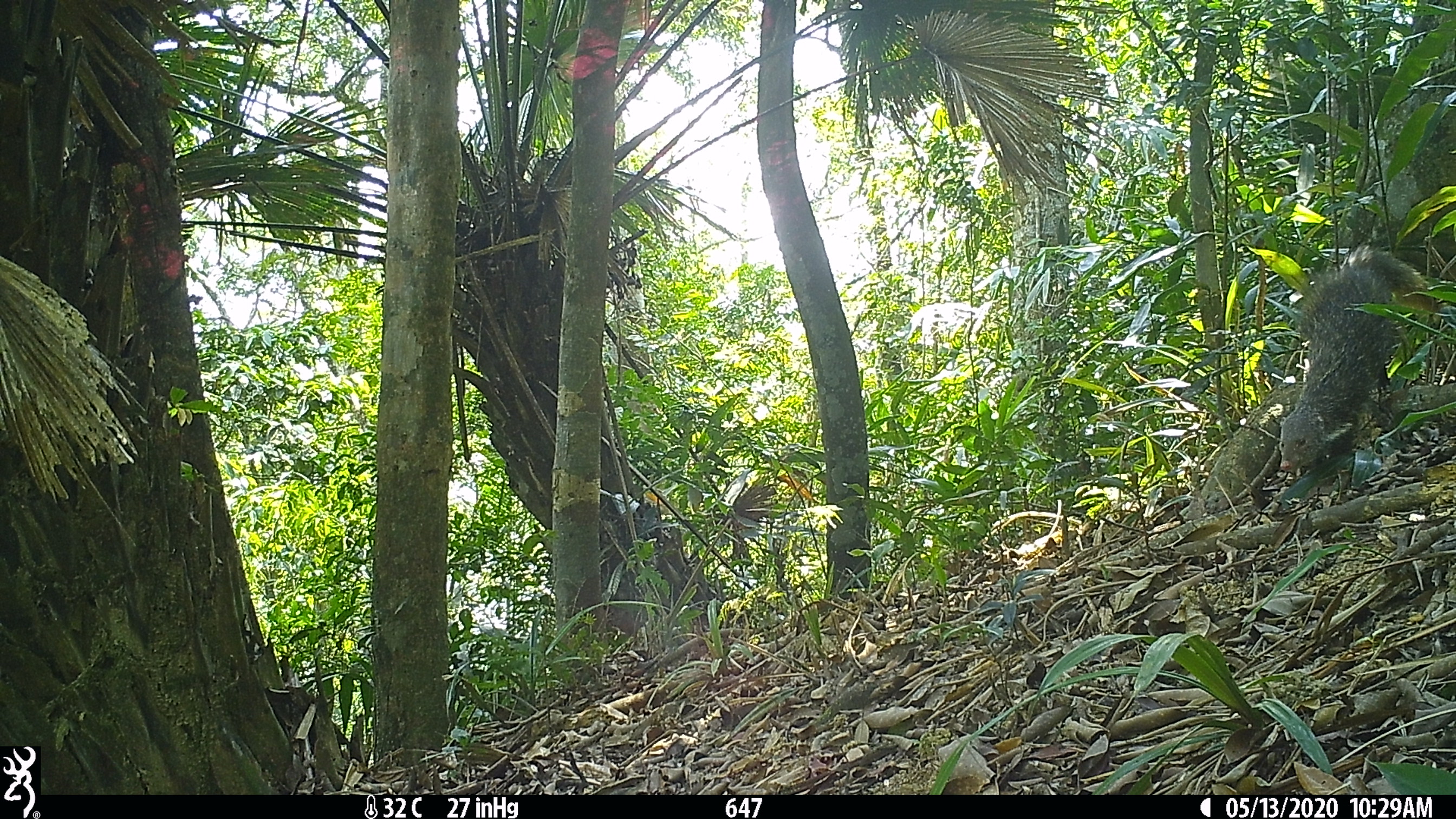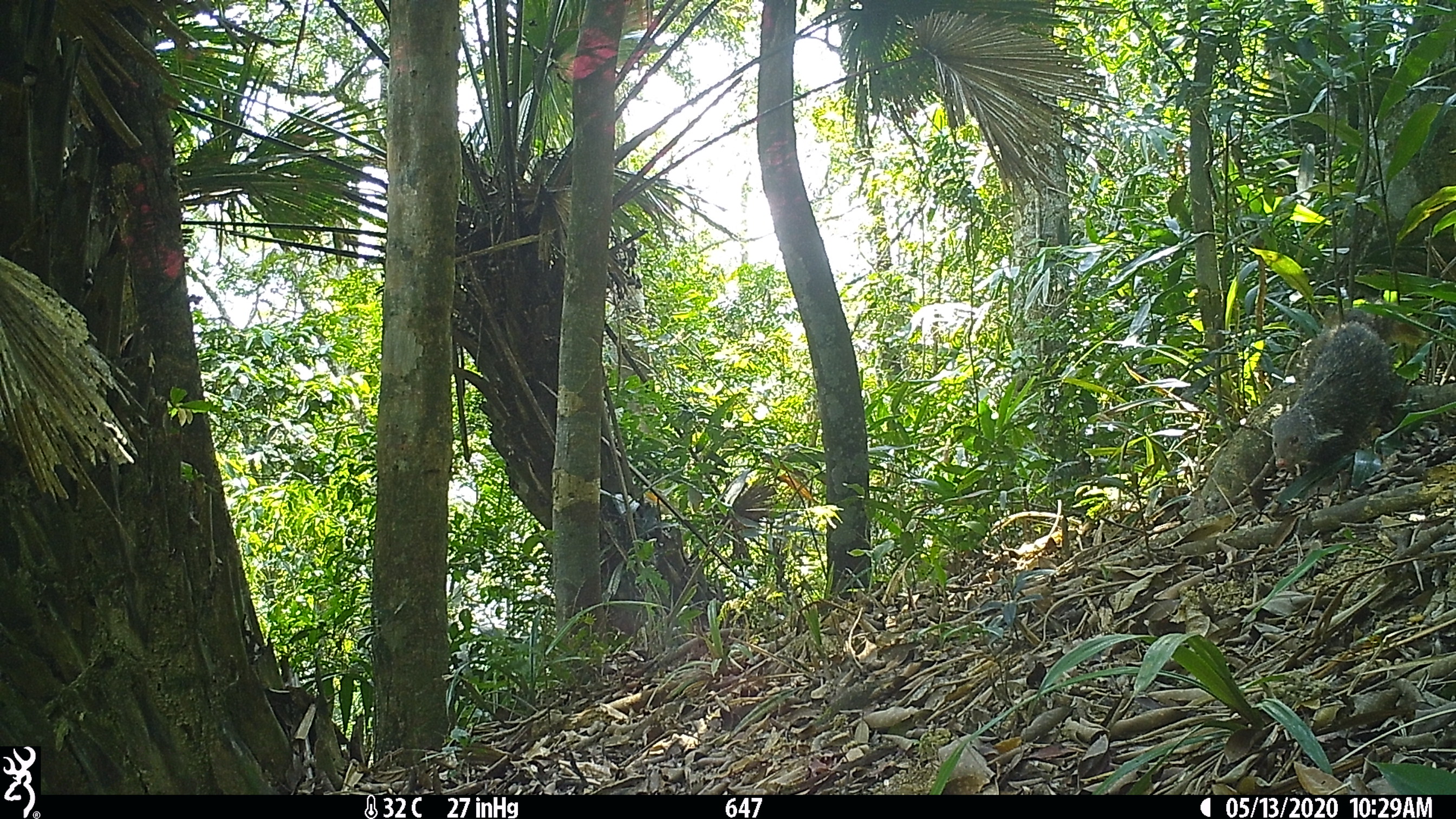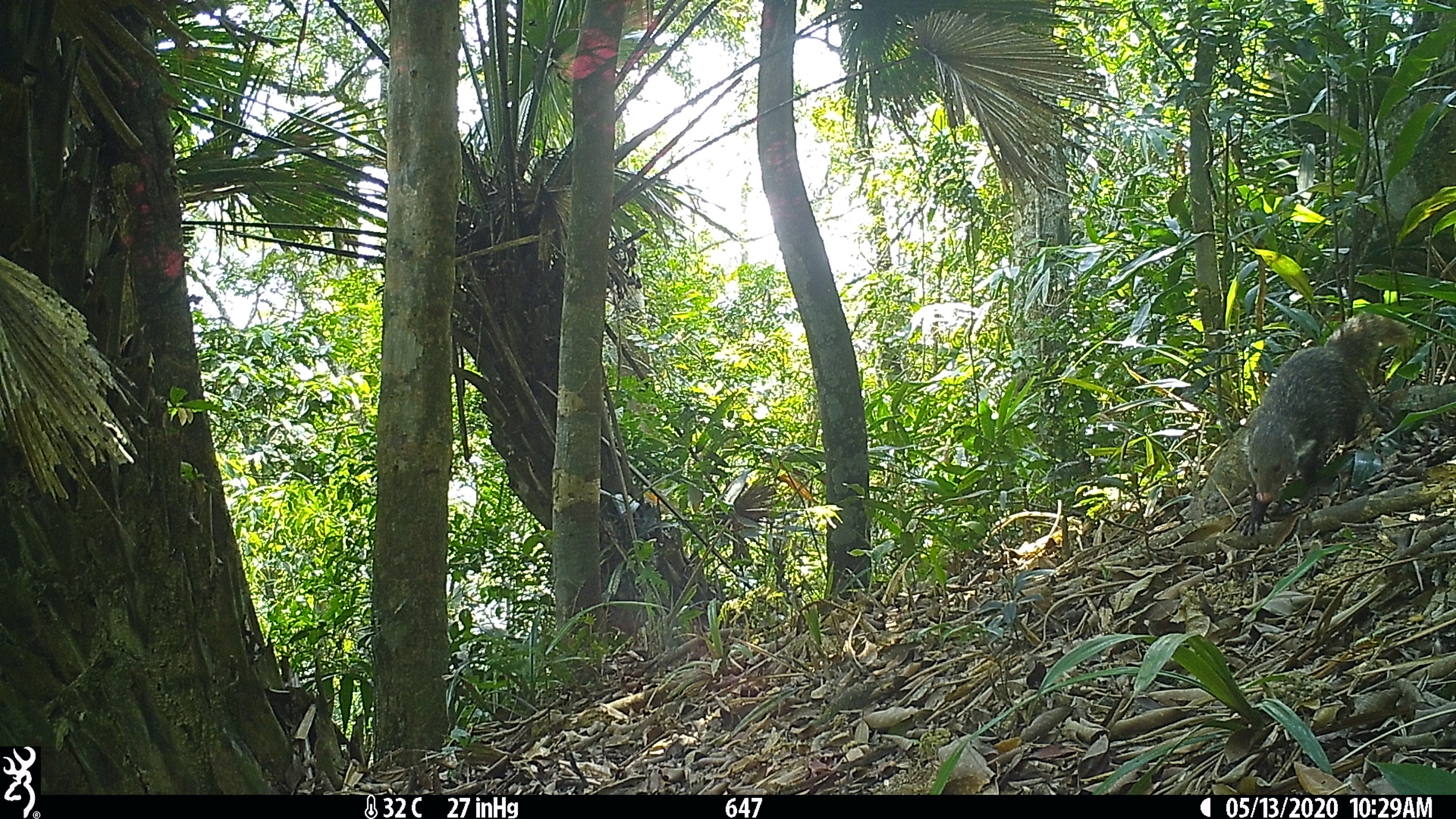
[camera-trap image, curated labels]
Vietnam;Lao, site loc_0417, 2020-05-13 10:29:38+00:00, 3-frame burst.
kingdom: Animalia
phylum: Chordata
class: Mammalia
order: Carnivora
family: Herpestidae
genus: Urva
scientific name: Urva urva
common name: crab-eating mongoose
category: crab eating mongoose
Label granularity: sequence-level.